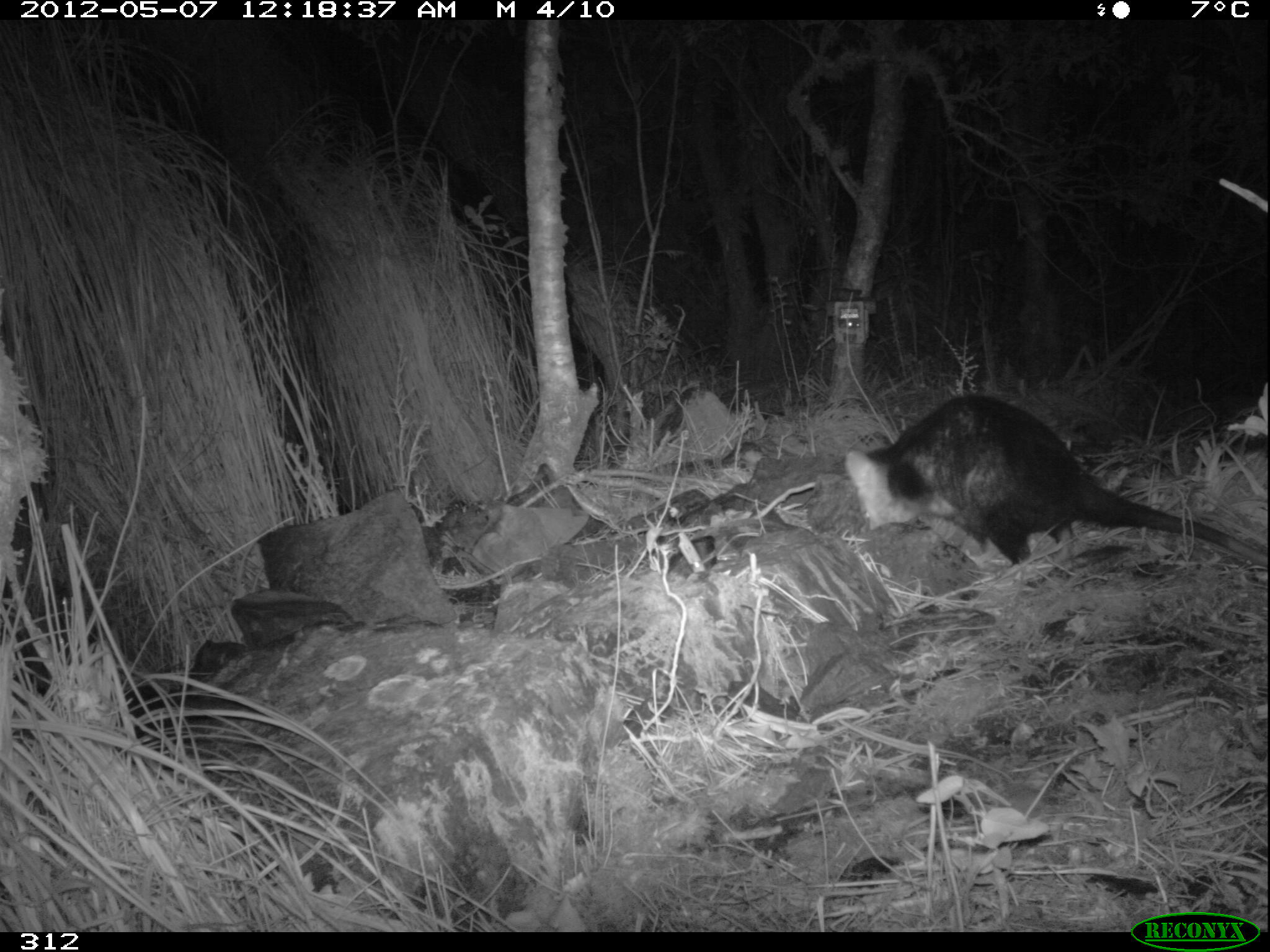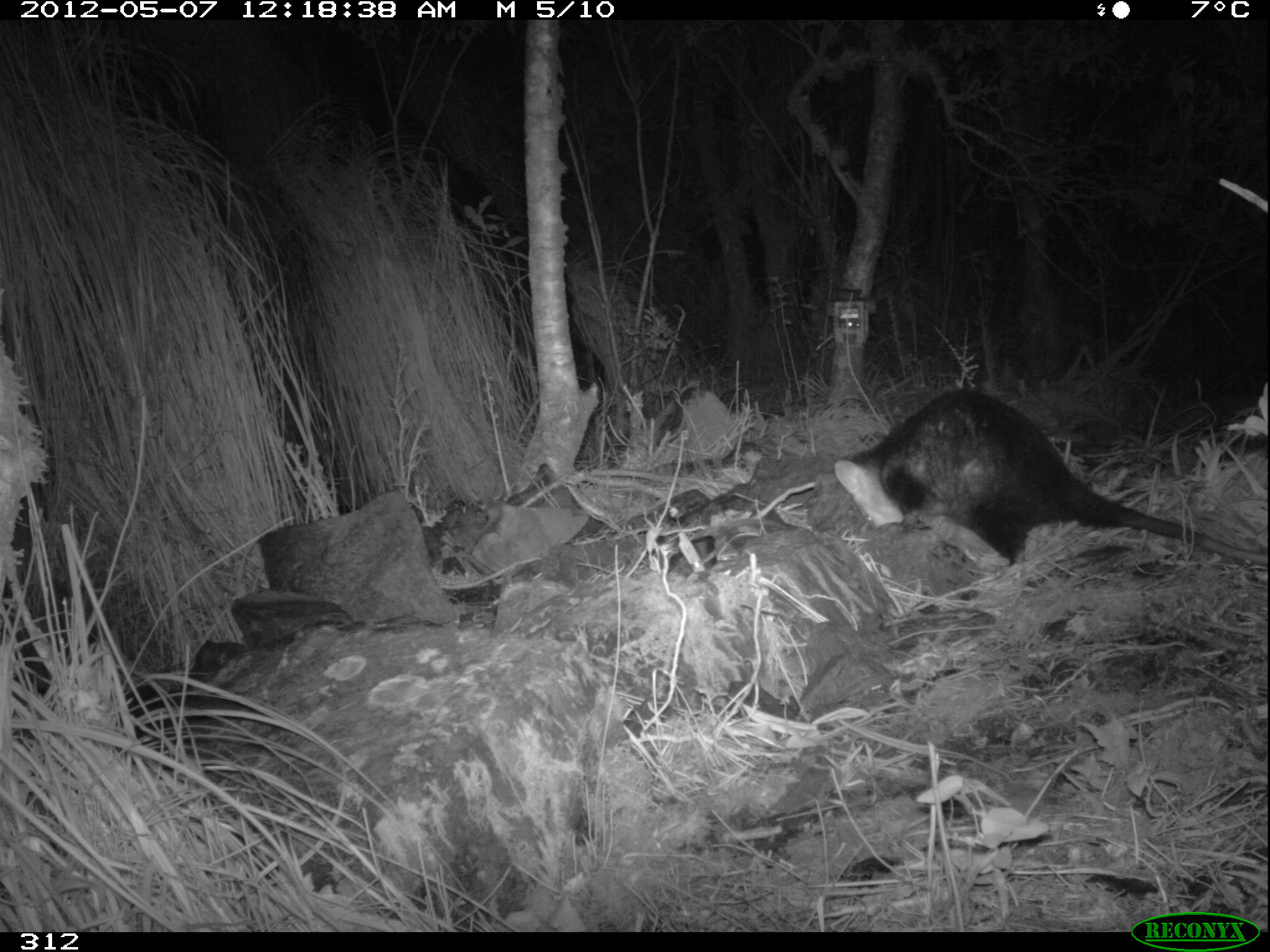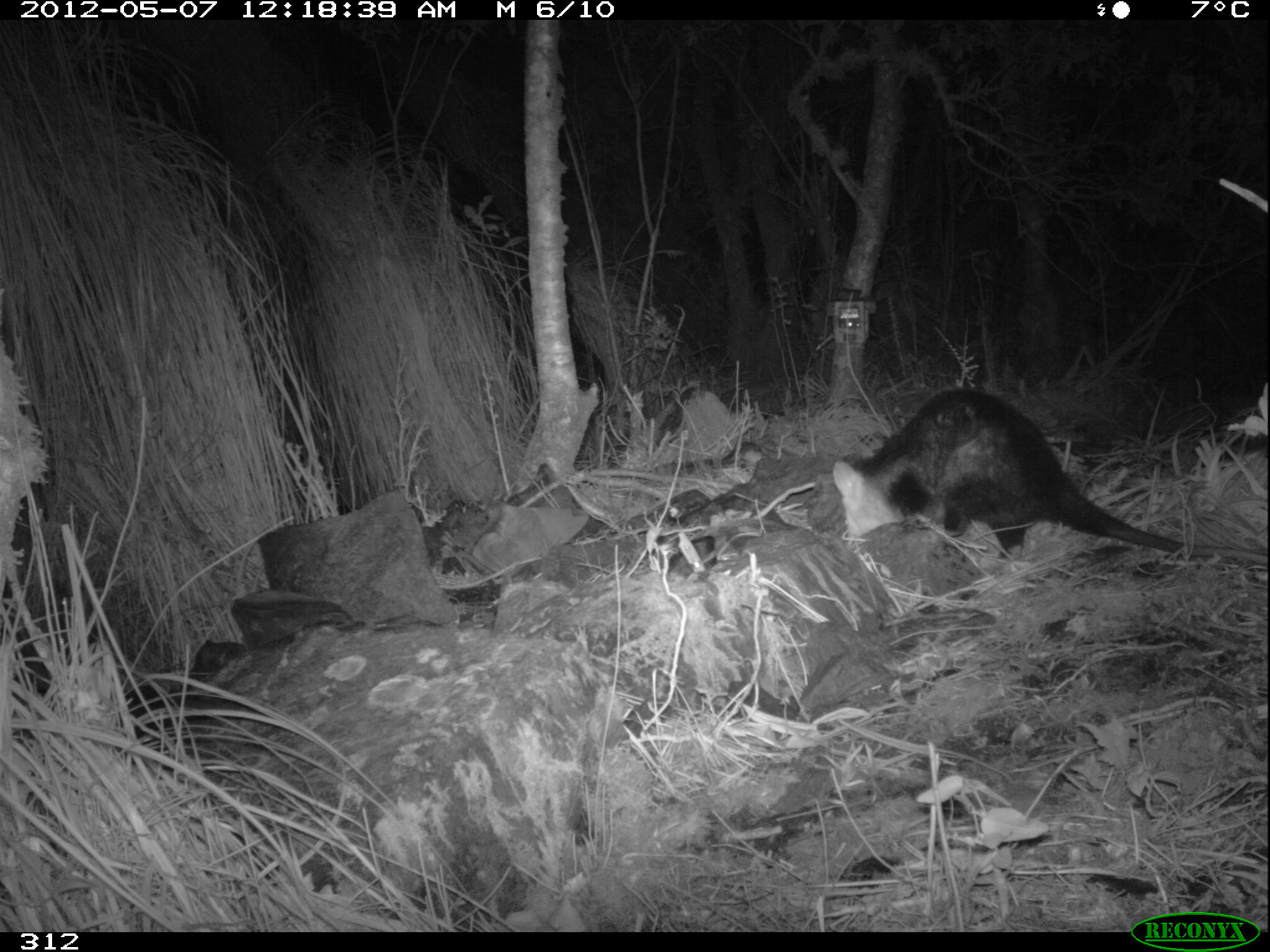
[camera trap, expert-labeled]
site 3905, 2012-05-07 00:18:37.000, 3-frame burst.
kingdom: Animalia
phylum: Chordata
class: Mammalia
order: Didelphimorphia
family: Didelphidae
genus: Didelphis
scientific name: Didelphis pernigra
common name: andean white-eared opossum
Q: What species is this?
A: Didelphis pernigra (andean white-eared opossum).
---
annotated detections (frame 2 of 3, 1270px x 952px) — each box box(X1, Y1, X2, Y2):
didelphis pernigra: box(830, 386, 1269, 569)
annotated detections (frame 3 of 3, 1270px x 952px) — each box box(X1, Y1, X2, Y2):
didelphis pernigra: box(828, 385, 1270, 561)